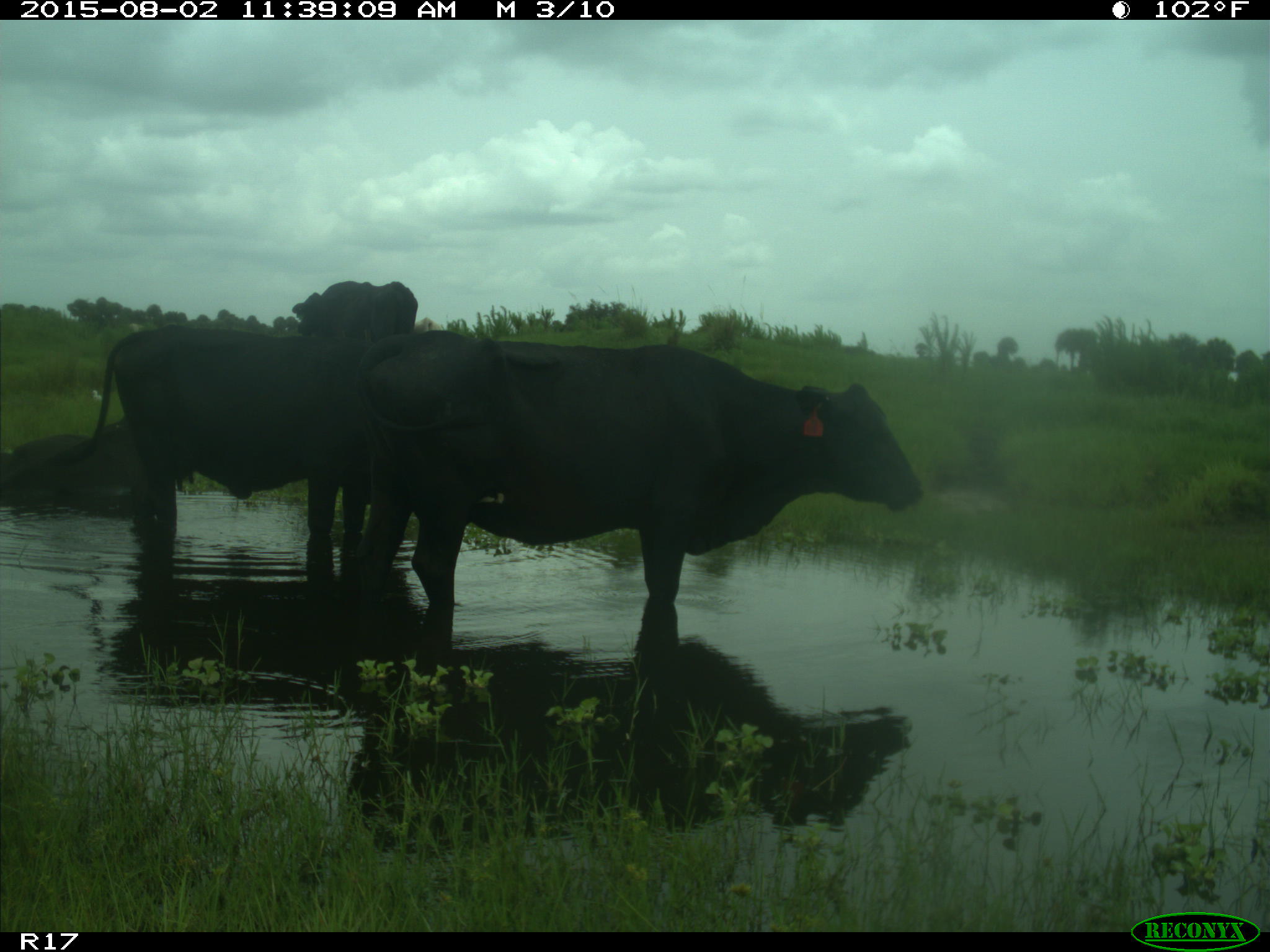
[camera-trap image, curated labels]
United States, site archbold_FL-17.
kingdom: Animalia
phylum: Chordata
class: Mammalia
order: Artiodactyla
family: Bovidae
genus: Bos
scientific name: Bos taurus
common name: domestic cow